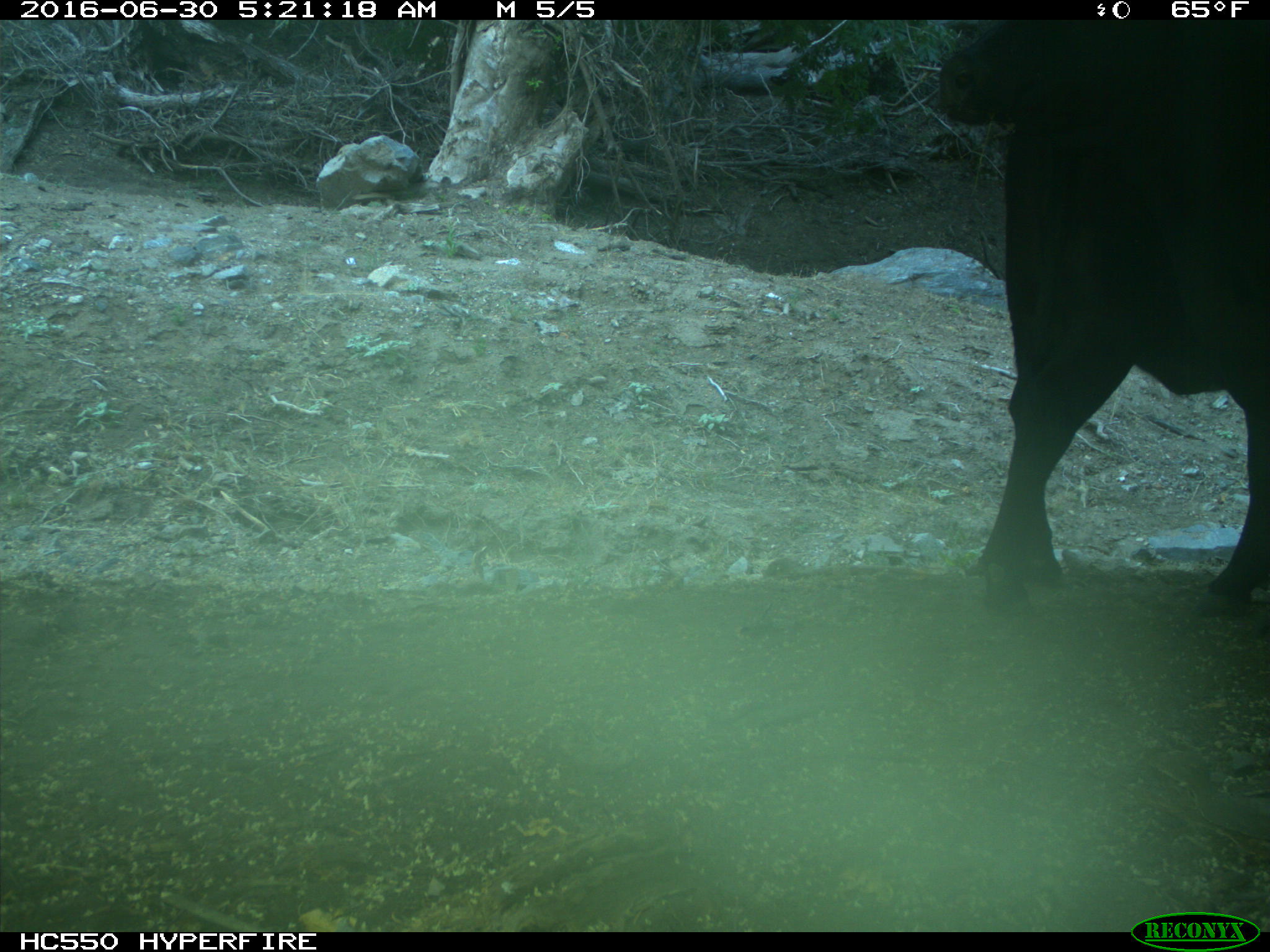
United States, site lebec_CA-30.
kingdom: Animalia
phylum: Chordata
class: Mammalia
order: Artiodactyla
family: Bovidae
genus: Bos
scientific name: Bos taurus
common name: domestic cow